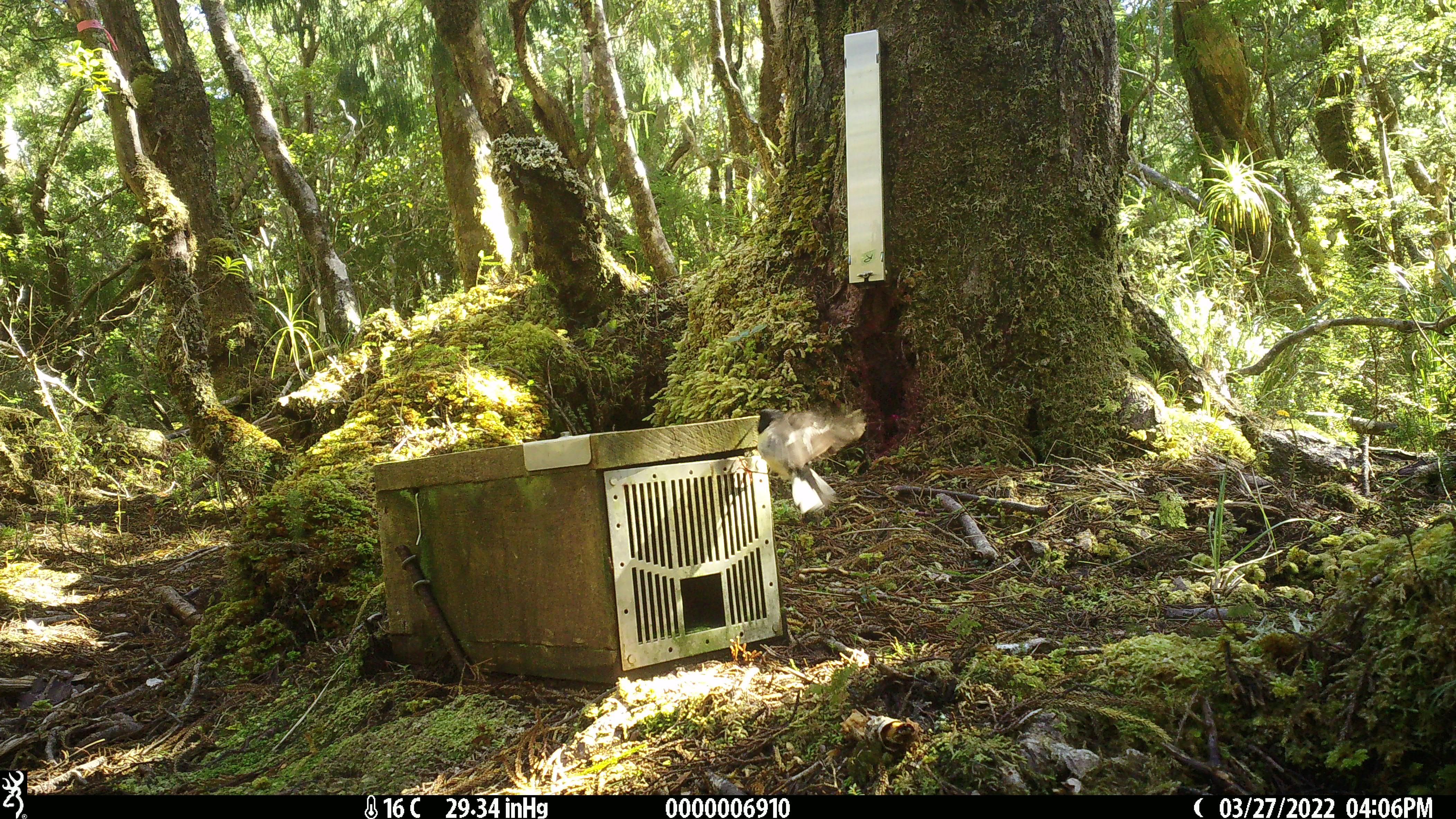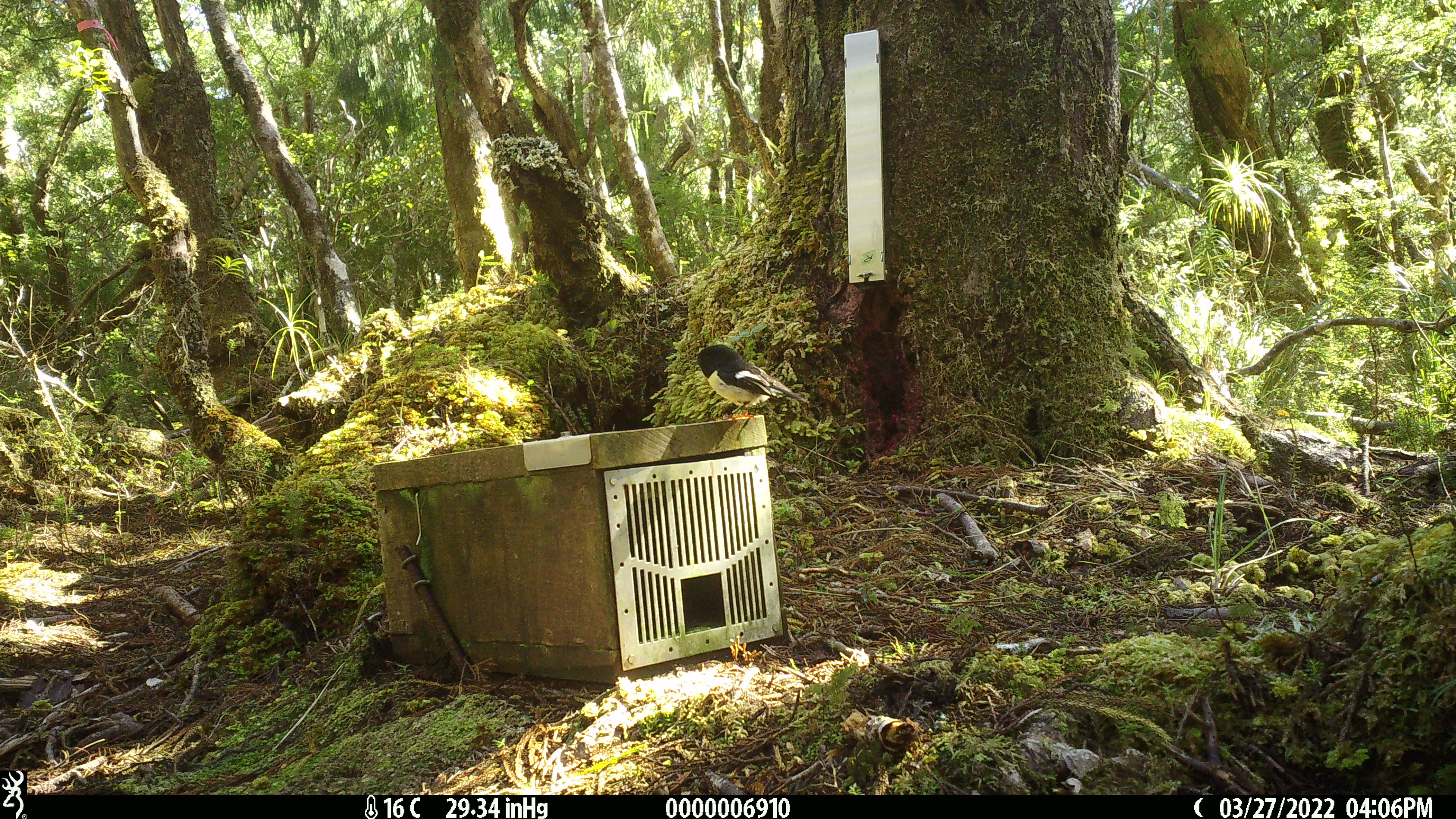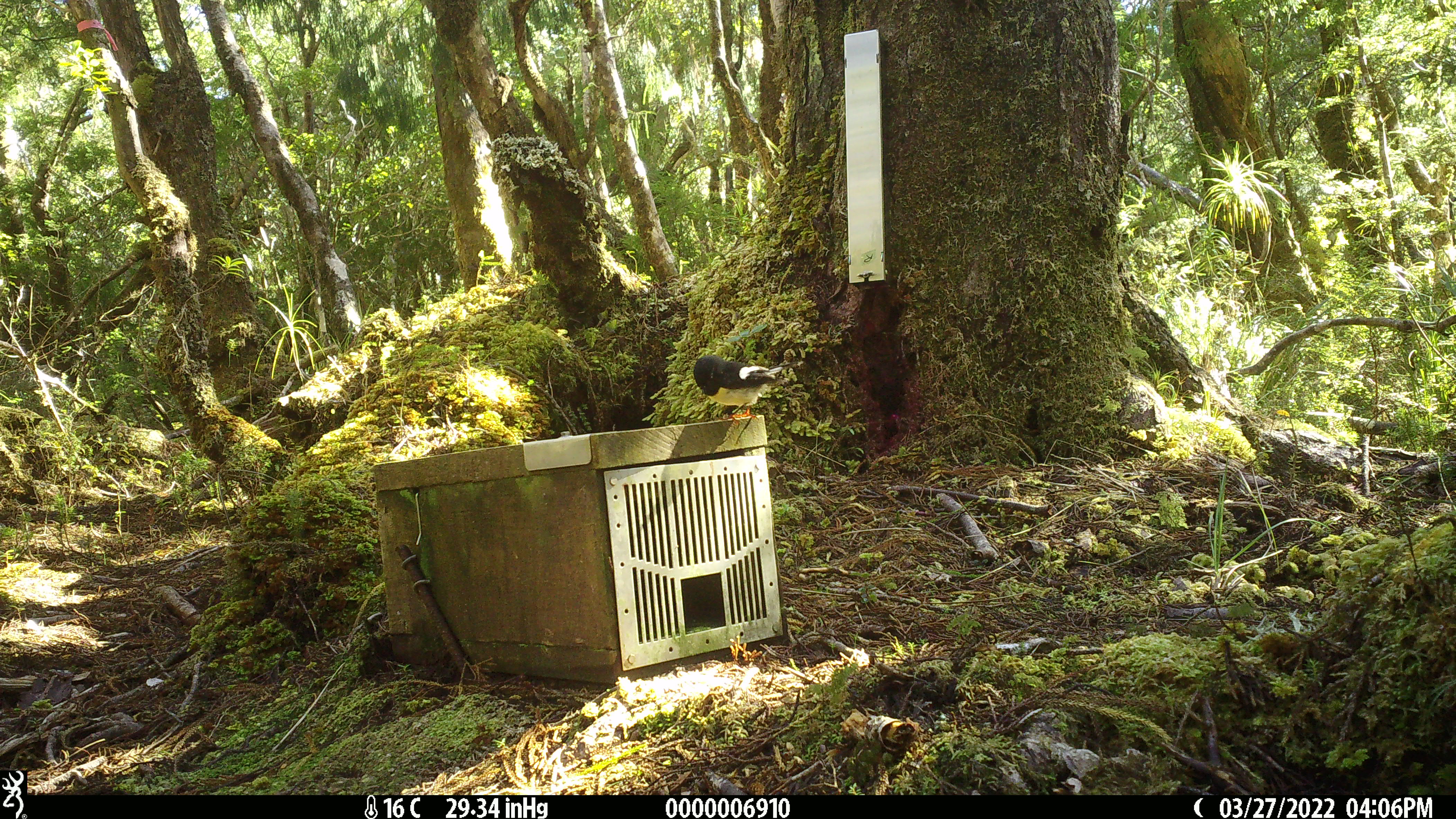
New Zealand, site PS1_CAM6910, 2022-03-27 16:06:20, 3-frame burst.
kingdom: Animalia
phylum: Chordata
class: Aves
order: Passeriformes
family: Petroicidae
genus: Petroica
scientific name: Petroica macrocephala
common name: tomtit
Tomtit (Petroica macrocephala).